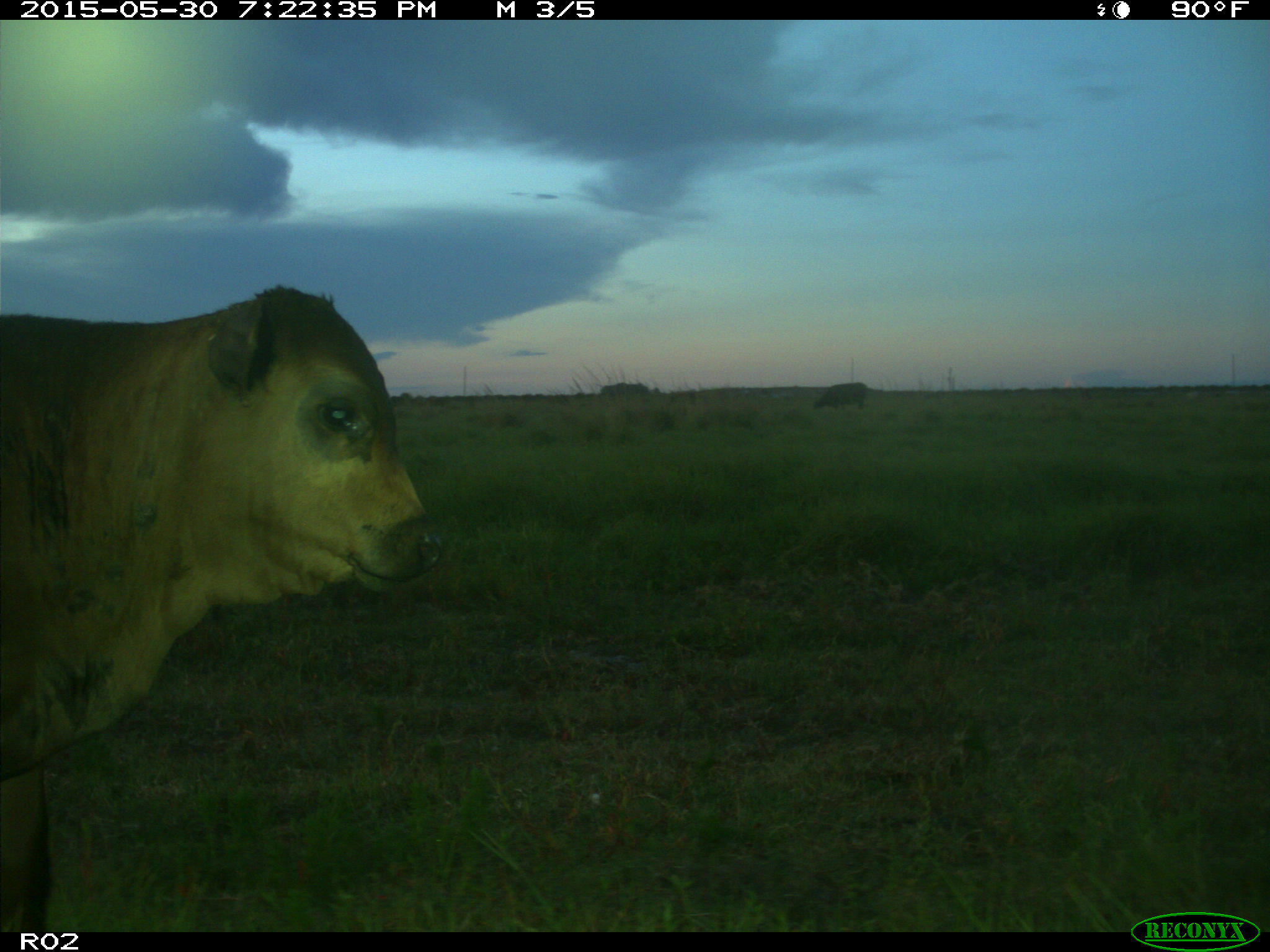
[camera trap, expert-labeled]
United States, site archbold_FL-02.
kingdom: Animalia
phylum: Chordata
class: Mammalia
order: Artiodactyla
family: Bovidae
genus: Bos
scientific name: Bos taurus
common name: domestic cow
Bos taurus (domestic cow).